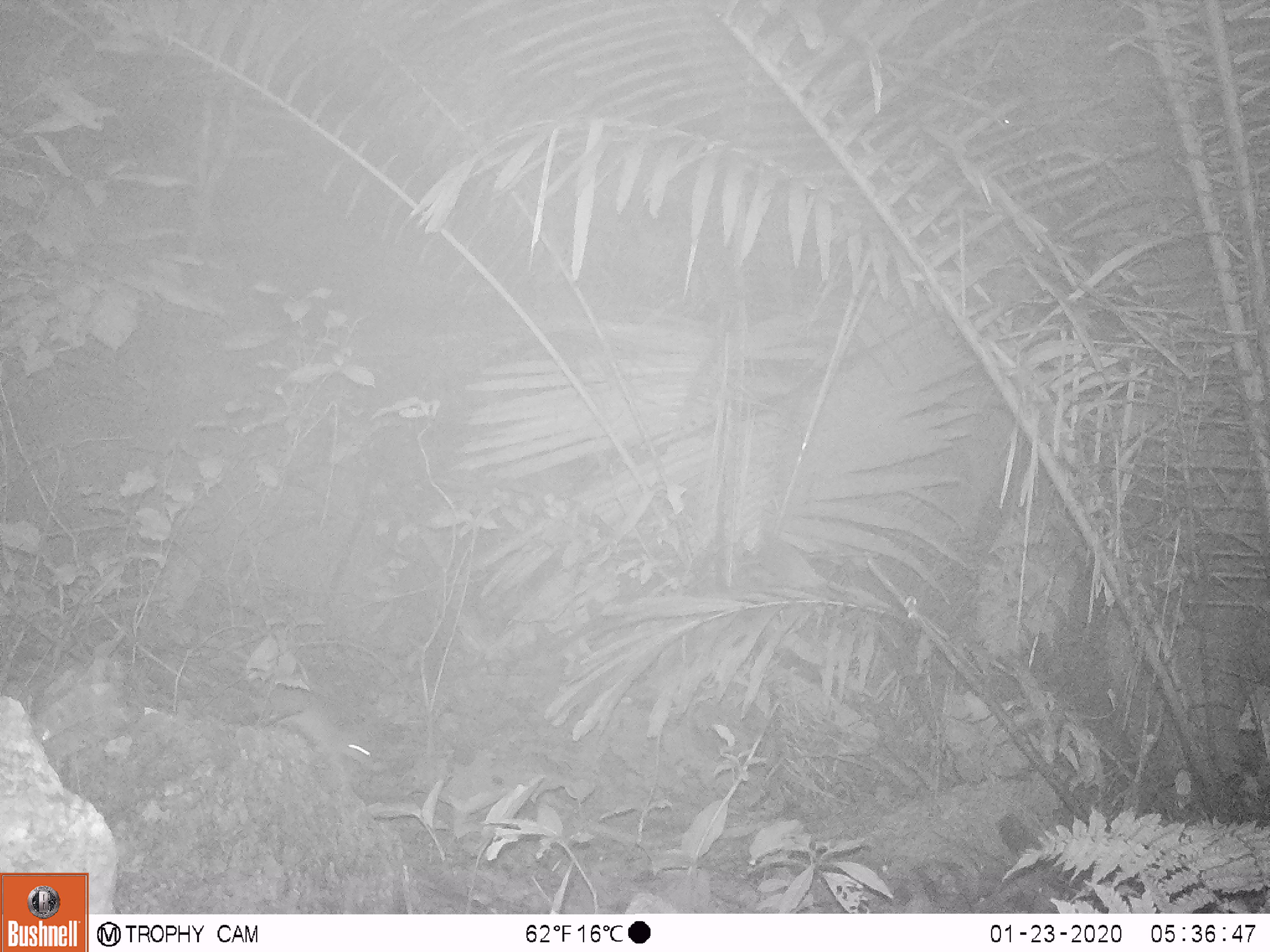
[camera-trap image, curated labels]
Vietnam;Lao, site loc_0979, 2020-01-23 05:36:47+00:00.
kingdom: Animalia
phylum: Chordata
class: Mammalia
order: Rodentia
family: Muridae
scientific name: Muridae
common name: old-world mice and rats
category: unidentified murid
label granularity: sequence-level